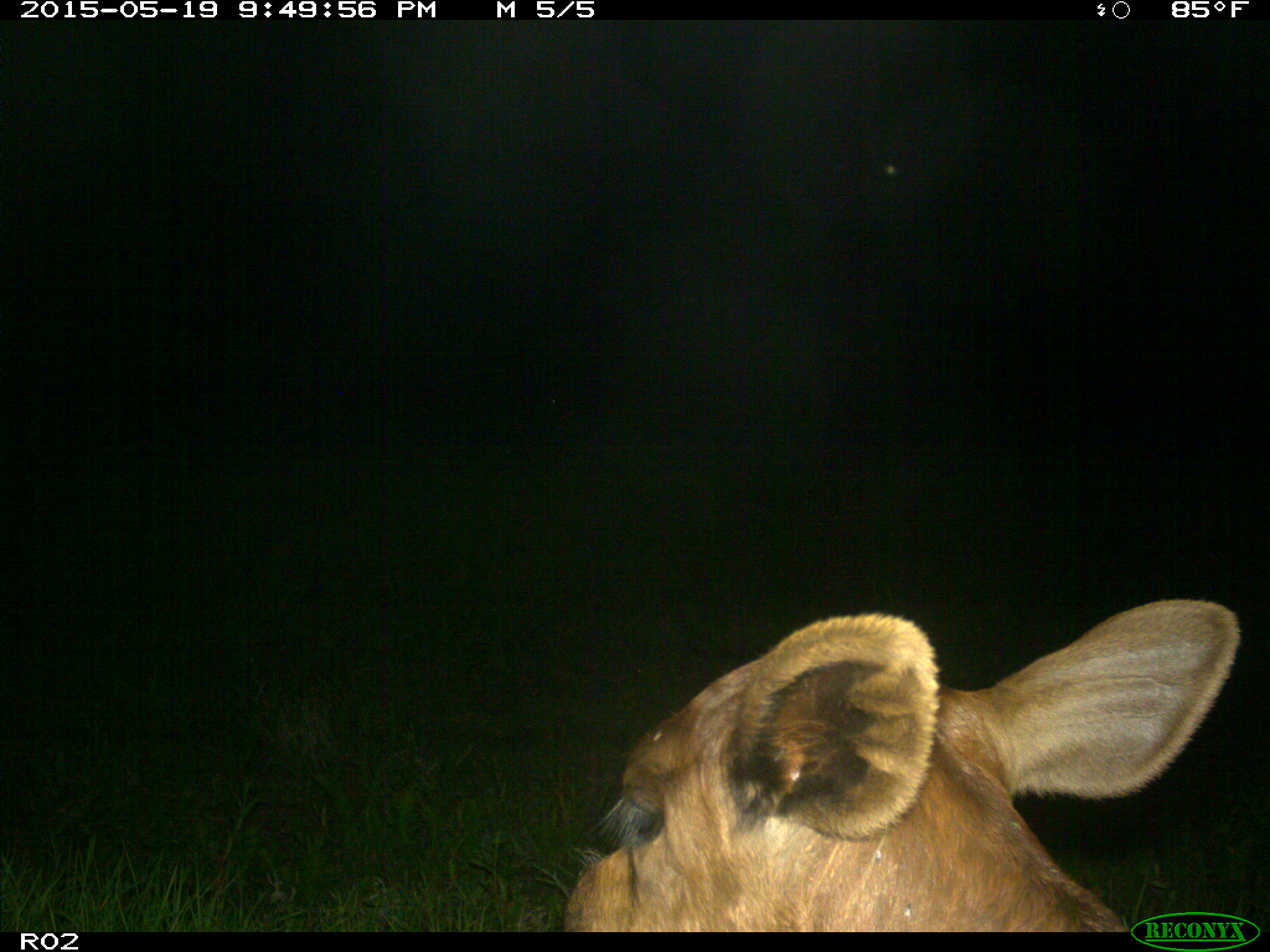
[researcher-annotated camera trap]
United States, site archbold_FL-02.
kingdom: Animalia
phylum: Chordata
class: Mammalia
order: Artiodactyla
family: Bovidae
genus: Bos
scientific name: Bos taurus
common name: domestic cow